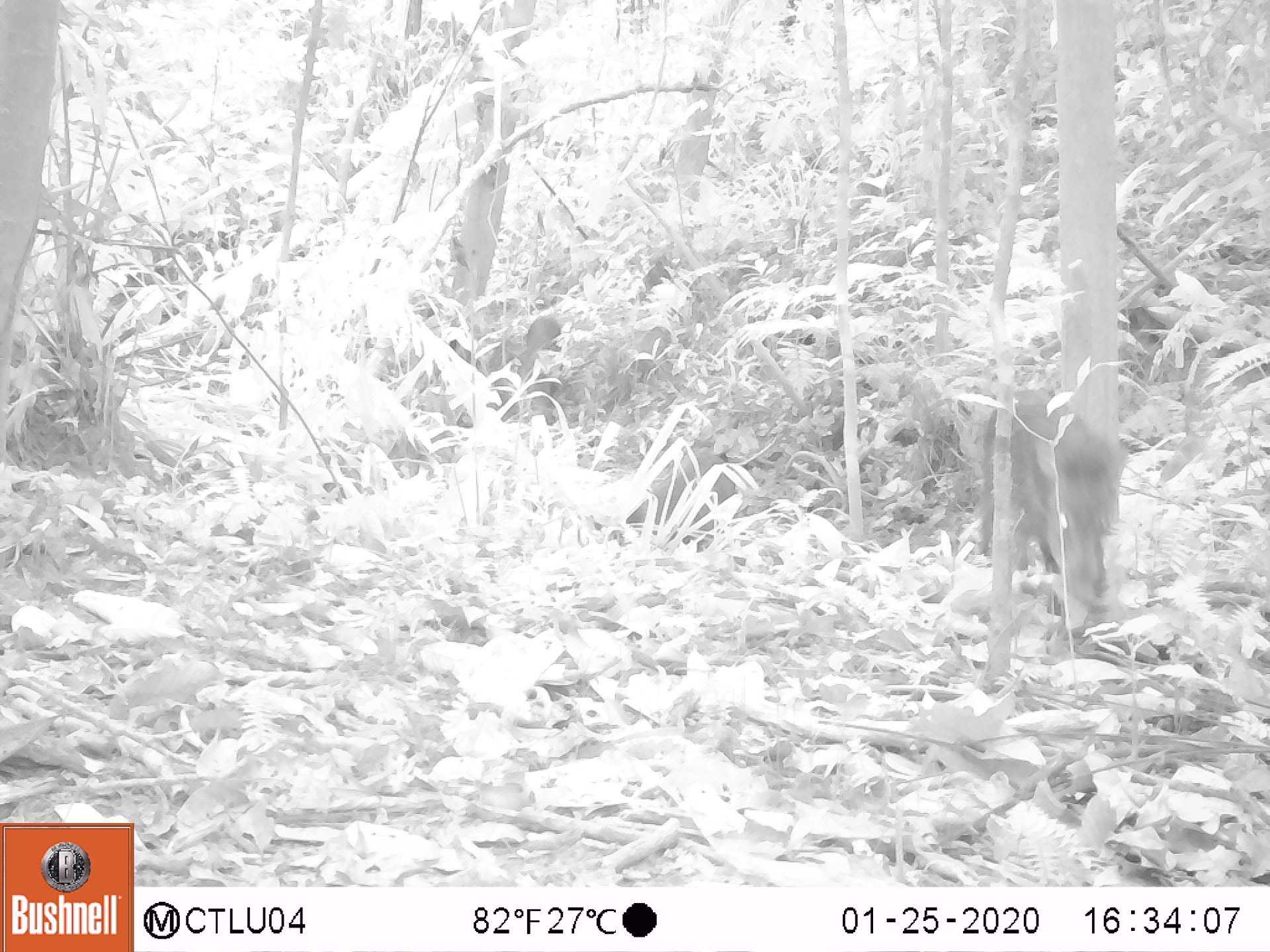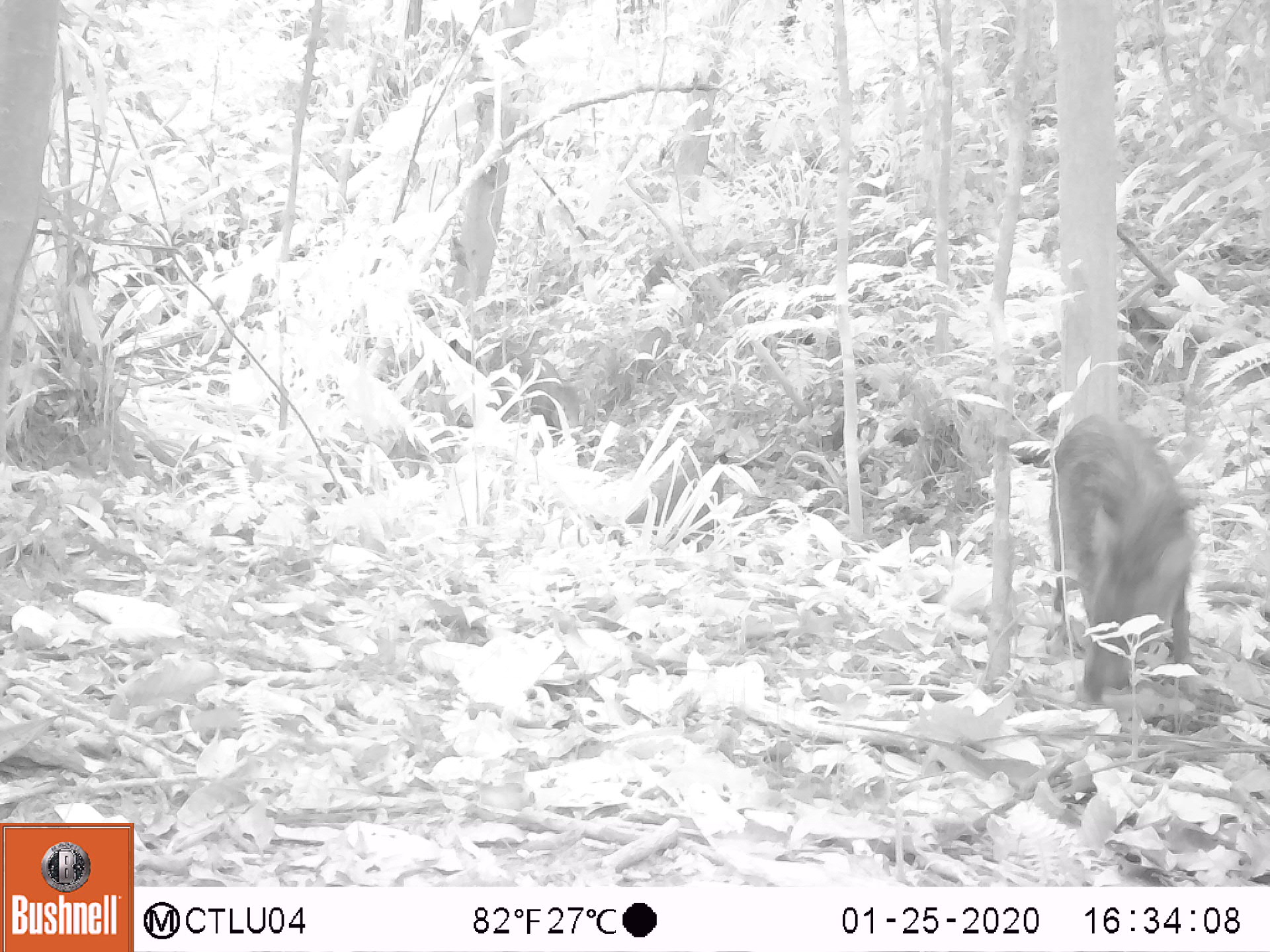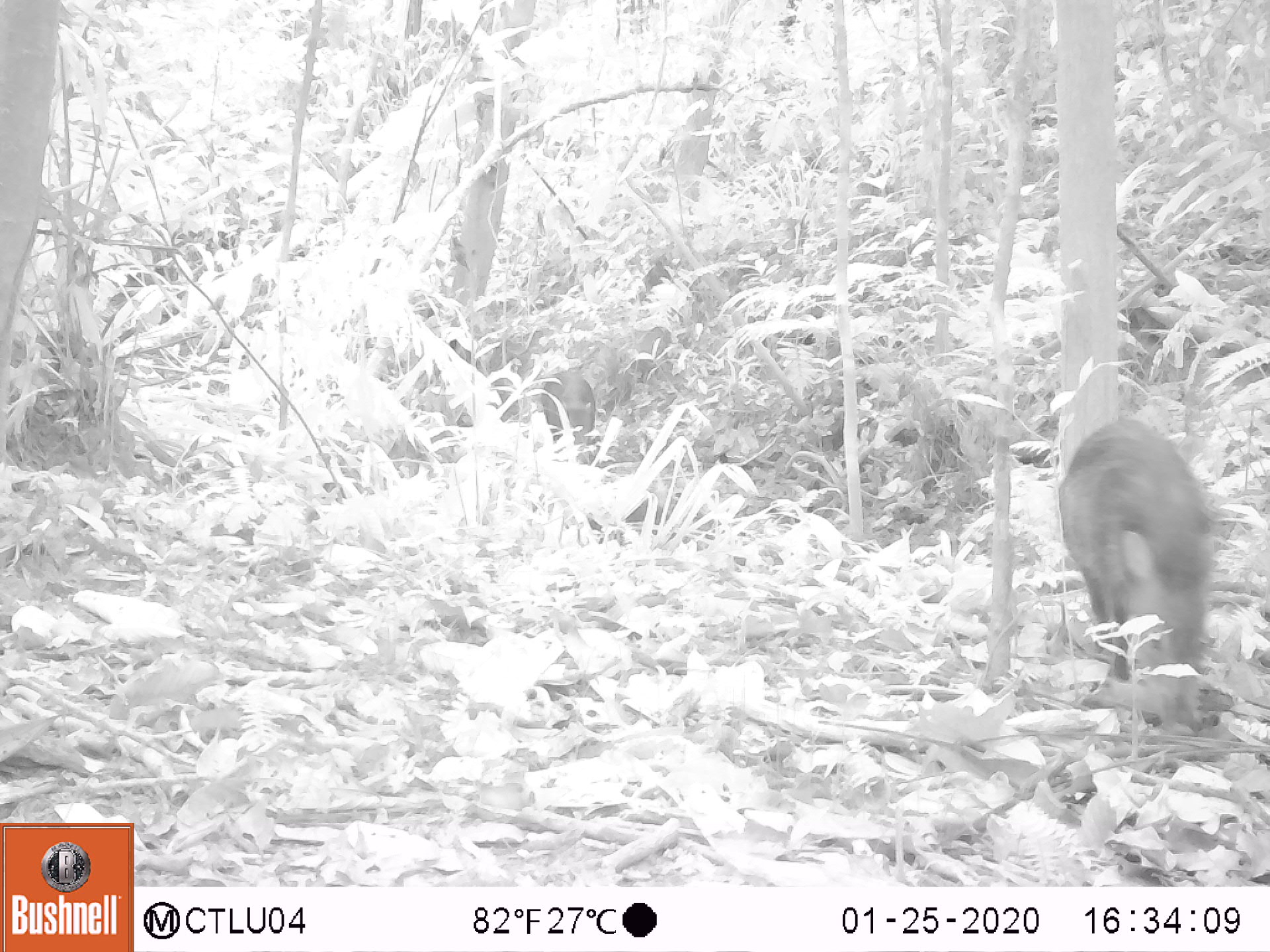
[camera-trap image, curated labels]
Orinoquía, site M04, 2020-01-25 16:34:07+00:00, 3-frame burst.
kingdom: Animalia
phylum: Chordata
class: Mammalia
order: Artiodactyla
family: Tayassuidae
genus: Pecari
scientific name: Pecari tajacu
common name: collared peccary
Collared peccary (Pecari tajacu).